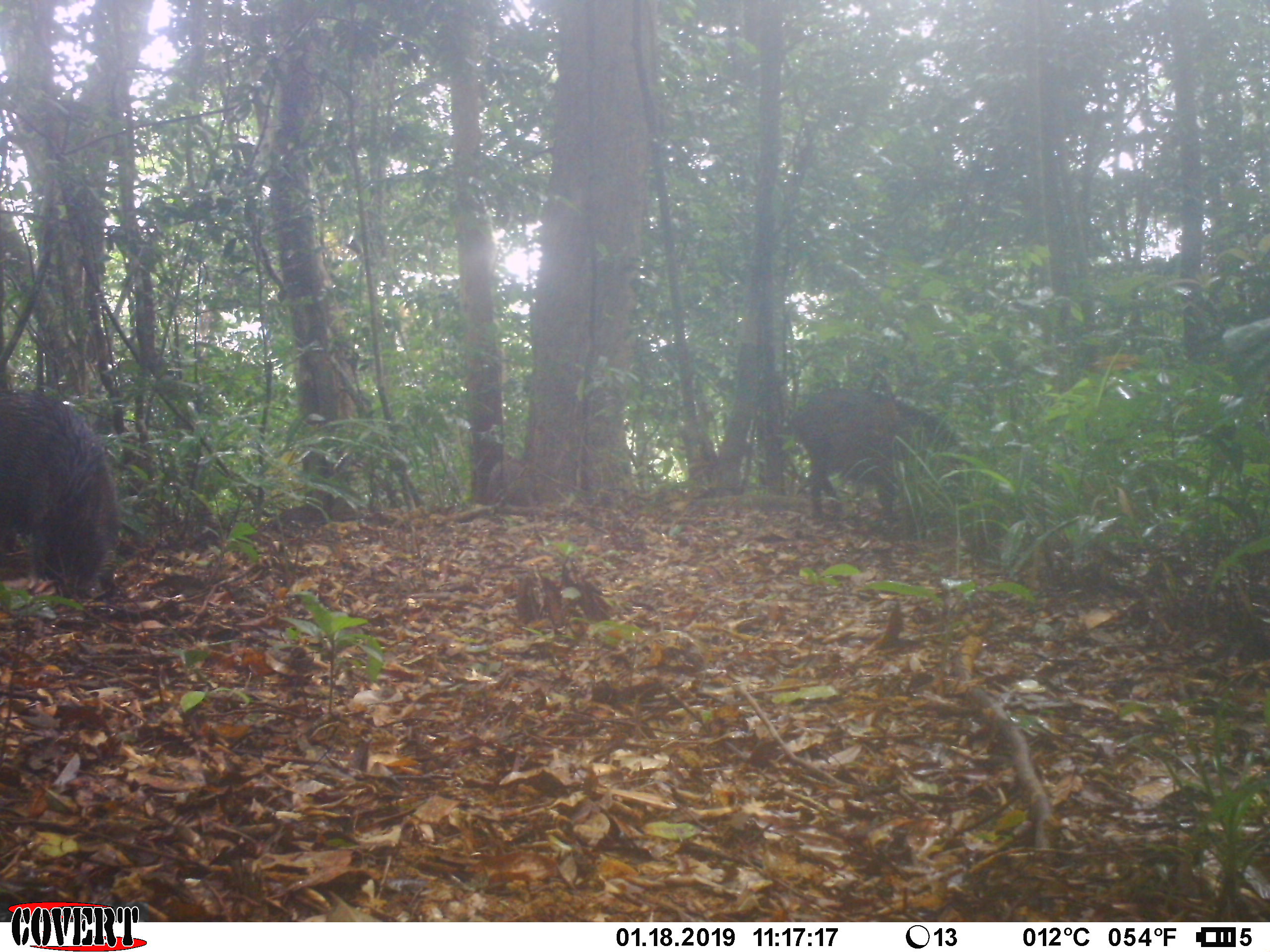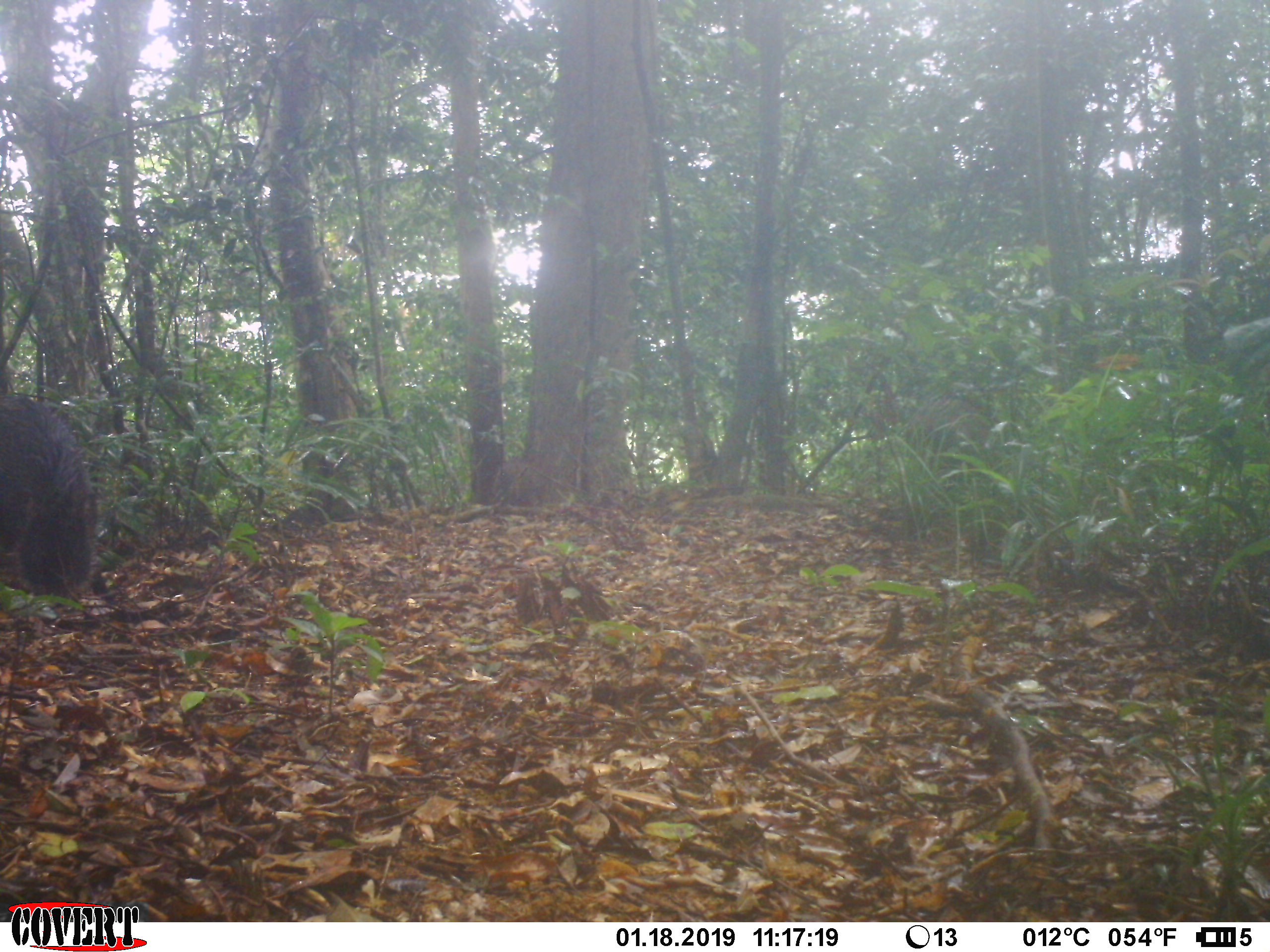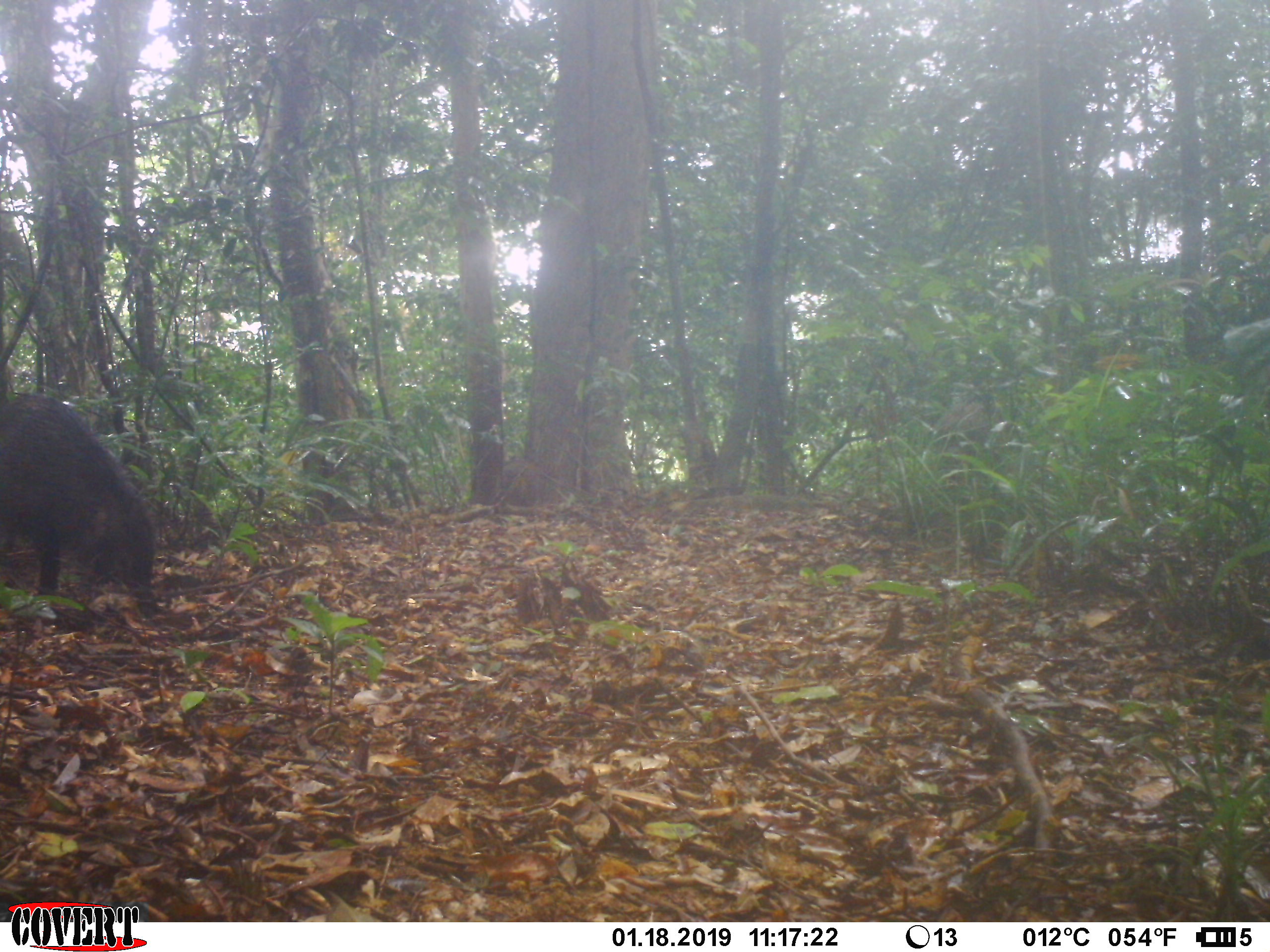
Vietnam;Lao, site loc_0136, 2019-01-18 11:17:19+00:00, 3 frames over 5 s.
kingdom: Animalia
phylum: Chordata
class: Mammalia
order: Artiodactyla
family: Suidae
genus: Sus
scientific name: Sus scrofa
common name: eurasian wild pig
Eurasian wild pig (Sus scrofa). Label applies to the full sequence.